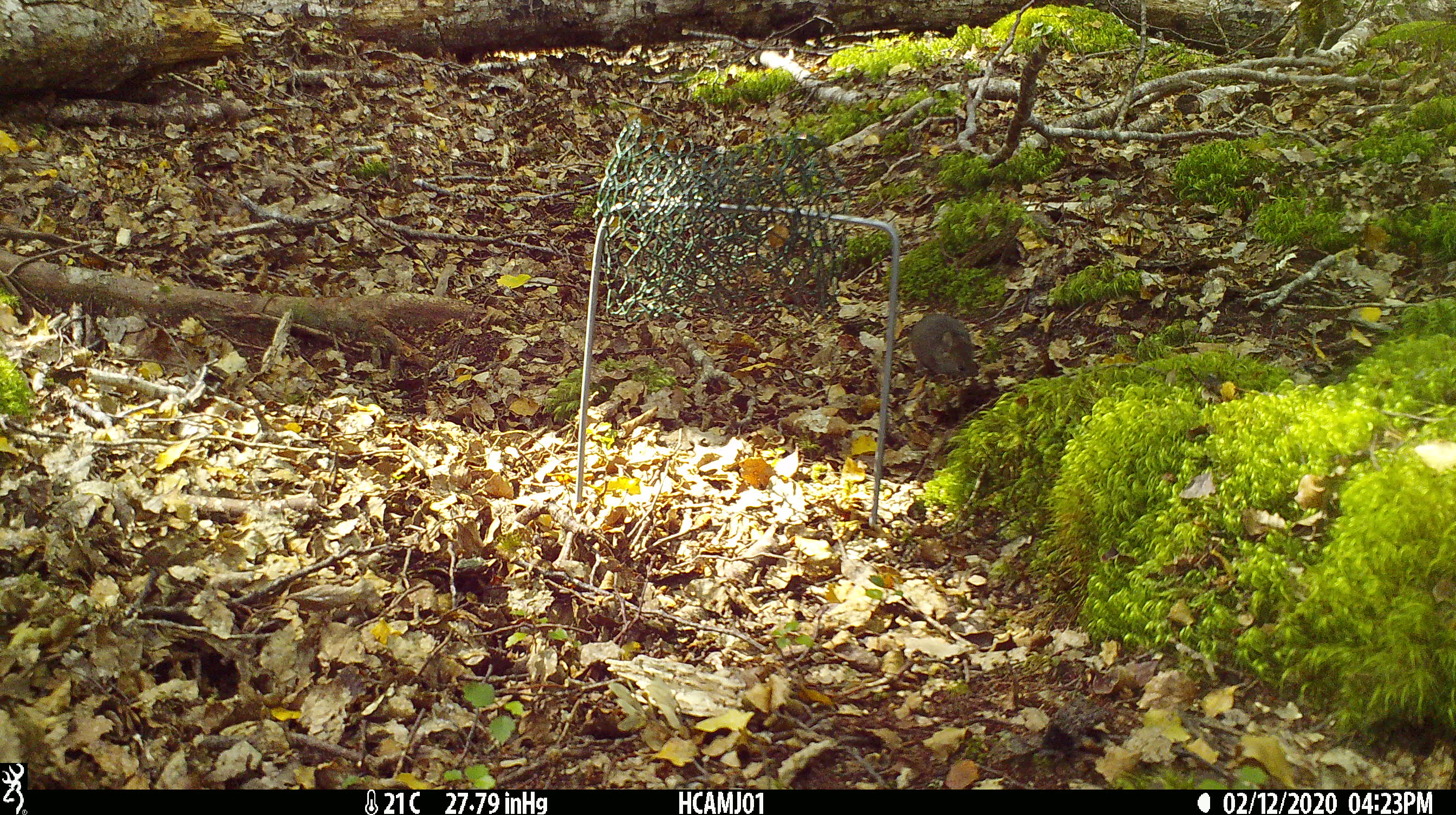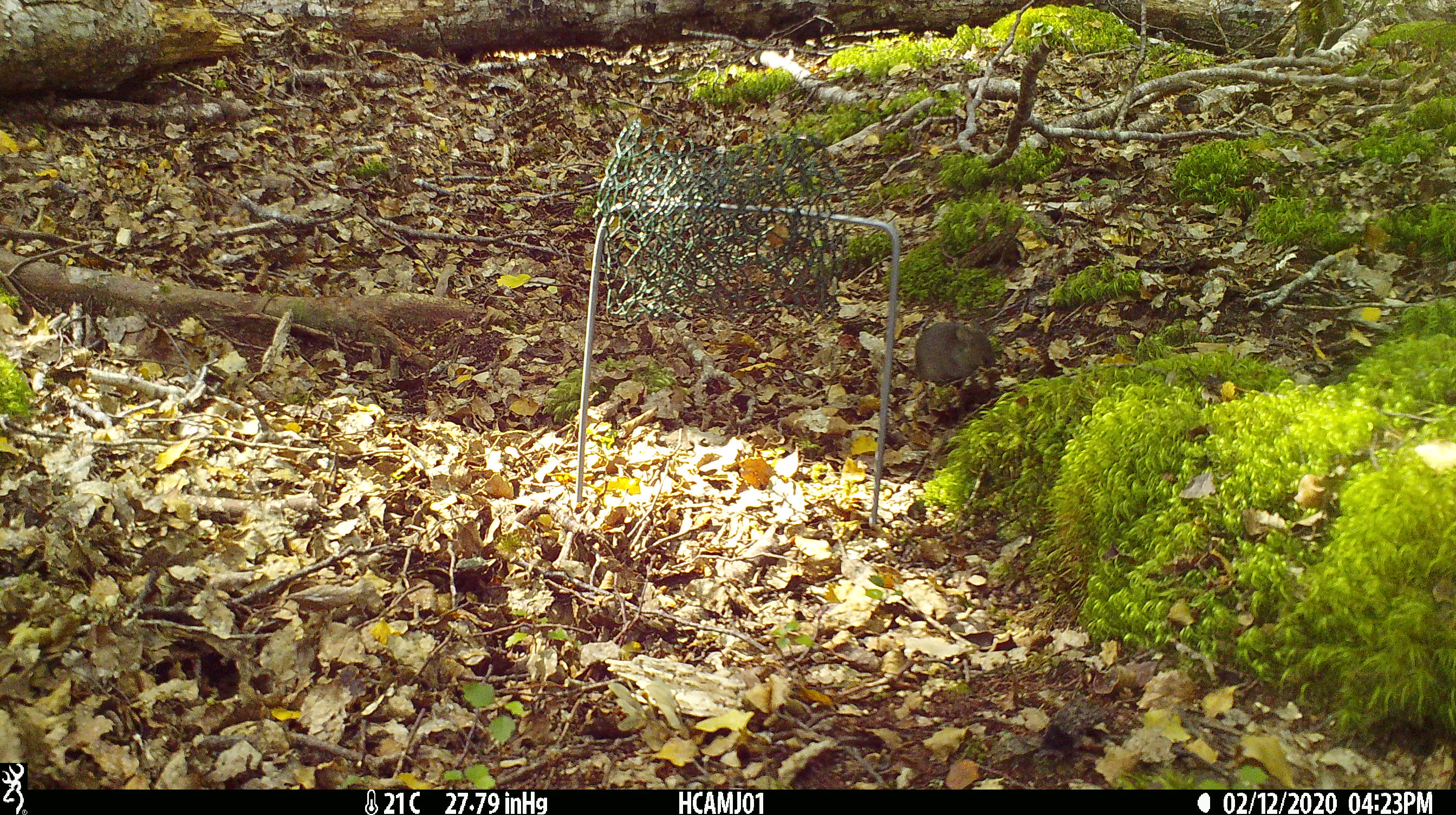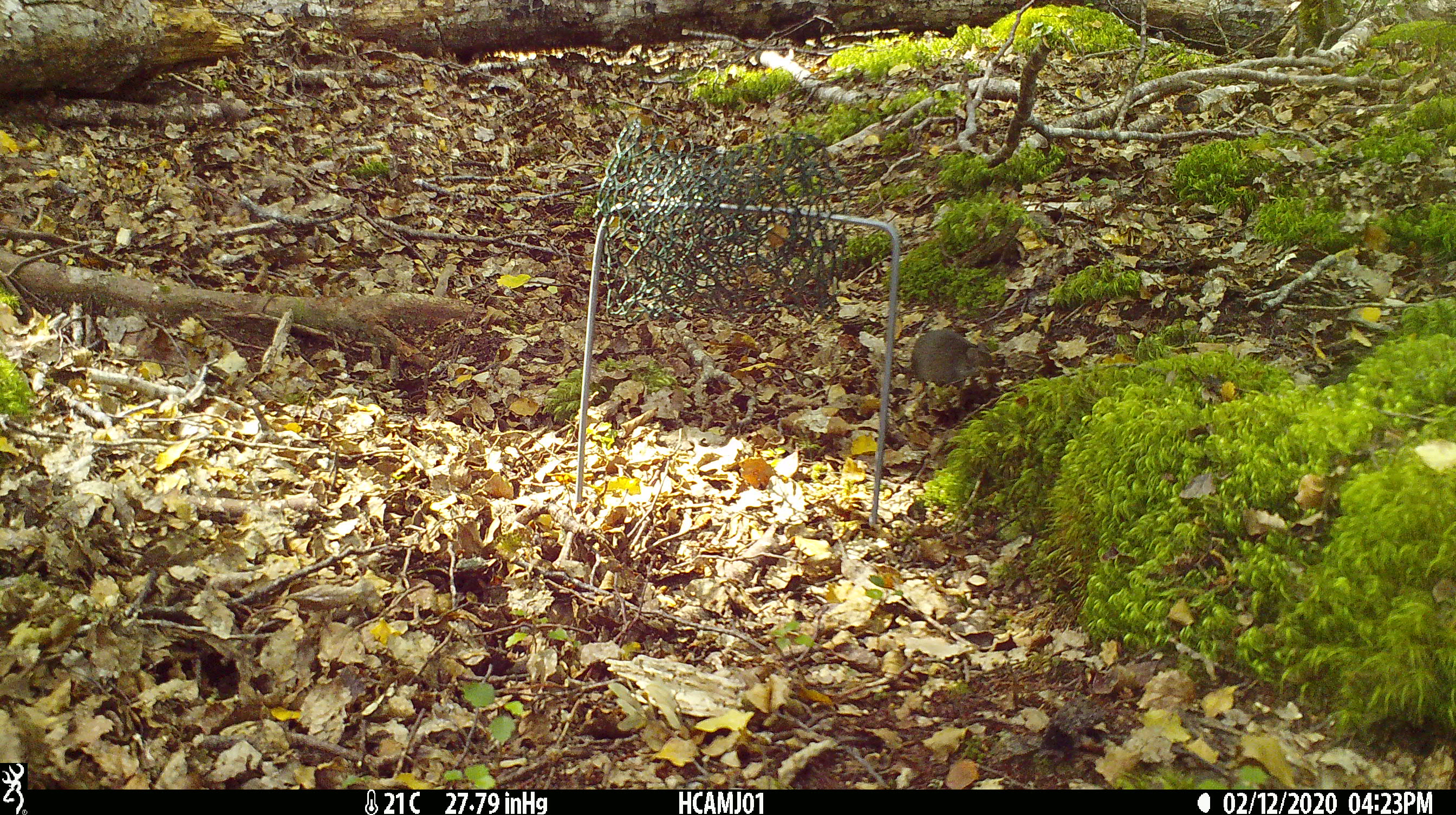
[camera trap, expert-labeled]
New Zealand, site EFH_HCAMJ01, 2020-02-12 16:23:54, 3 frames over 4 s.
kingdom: Animalia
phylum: Chordata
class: Mammalia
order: Rodentia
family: Muridae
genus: Mus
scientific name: Mus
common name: mouse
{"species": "mouse (Mus)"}